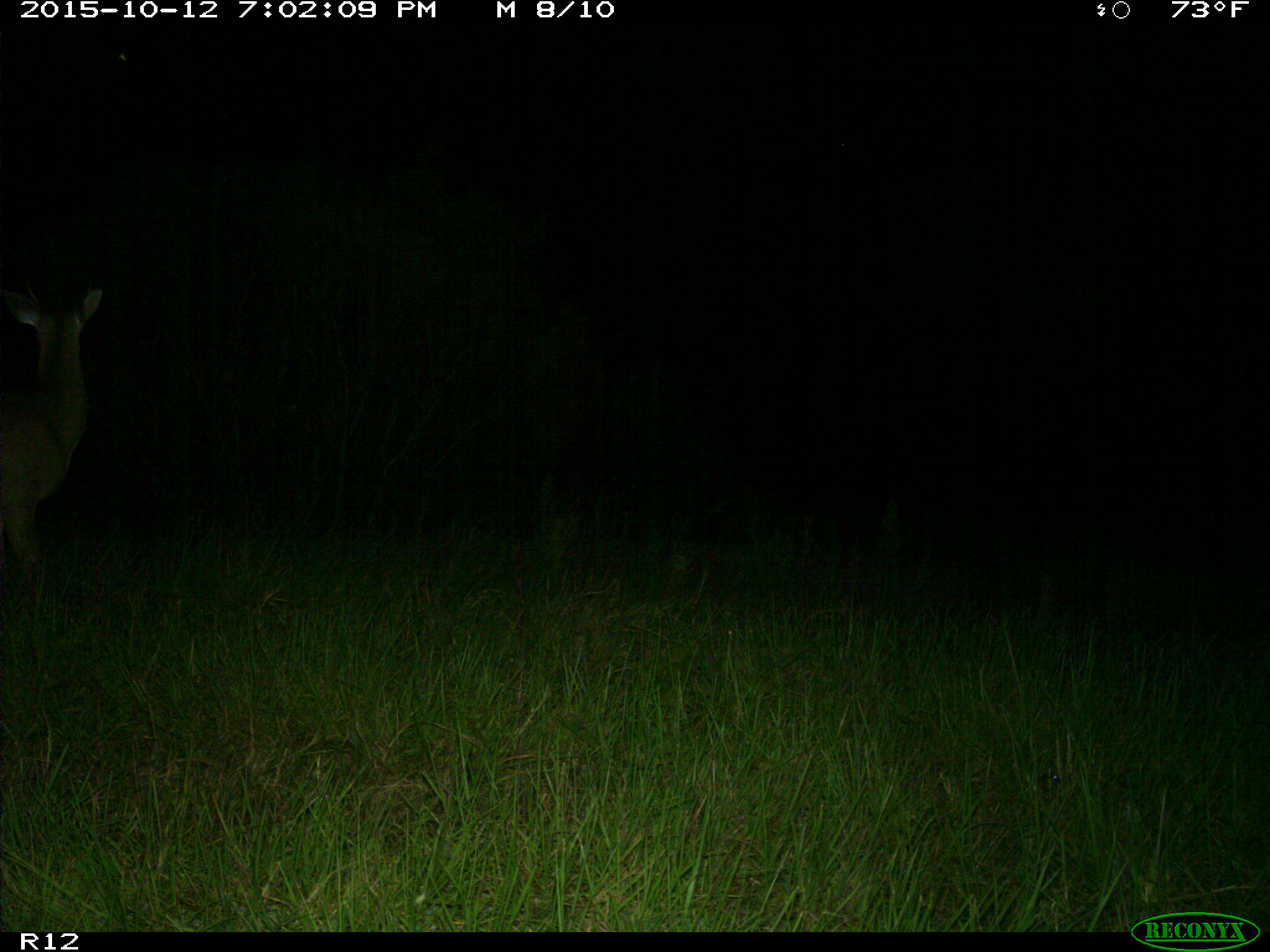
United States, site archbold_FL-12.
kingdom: Animalia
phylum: Chordata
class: Mammalia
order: Artiodactyla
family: Cervidae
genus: Odocoileus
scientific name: Odocoileus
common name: deer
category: unidentified deer